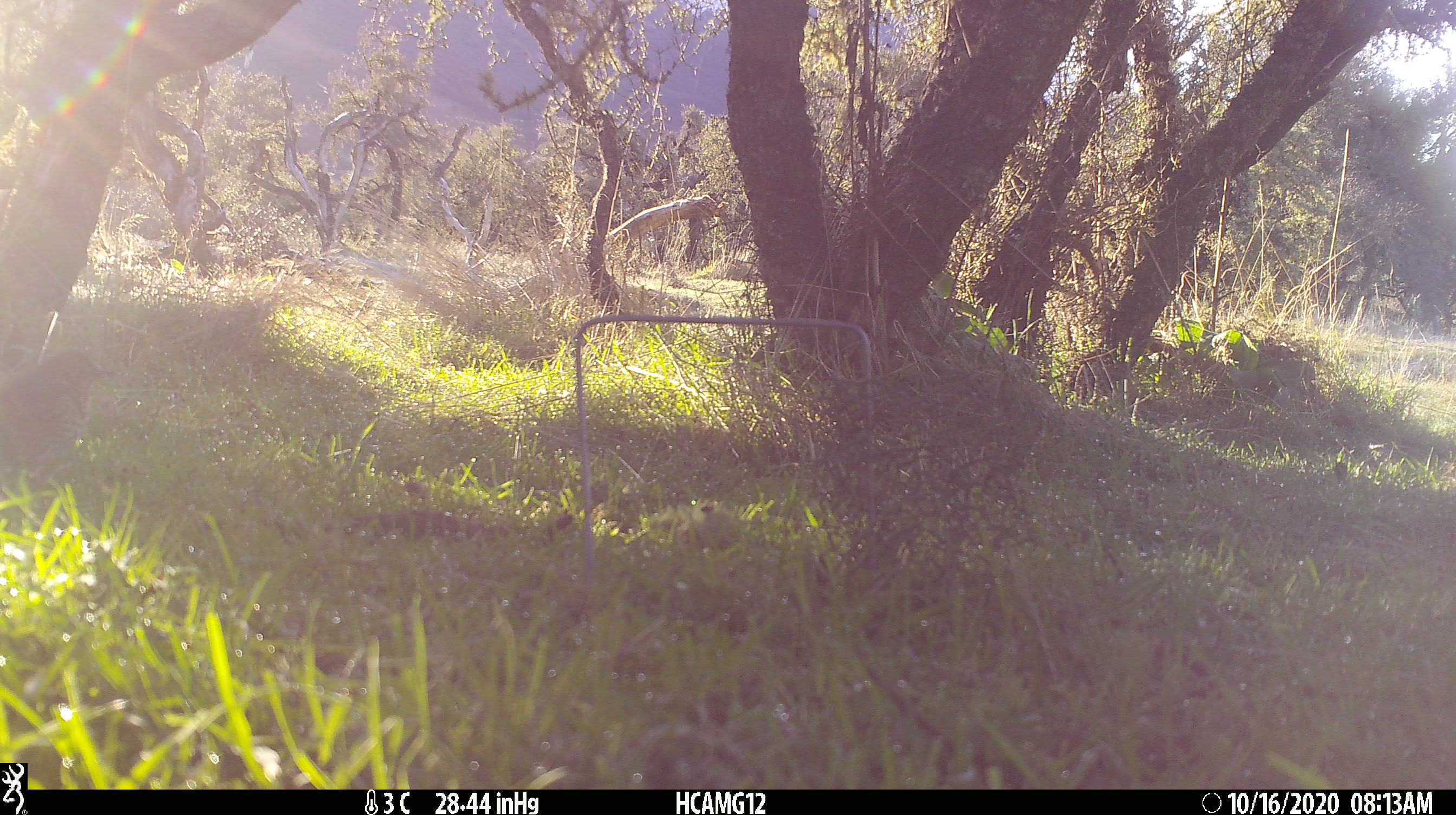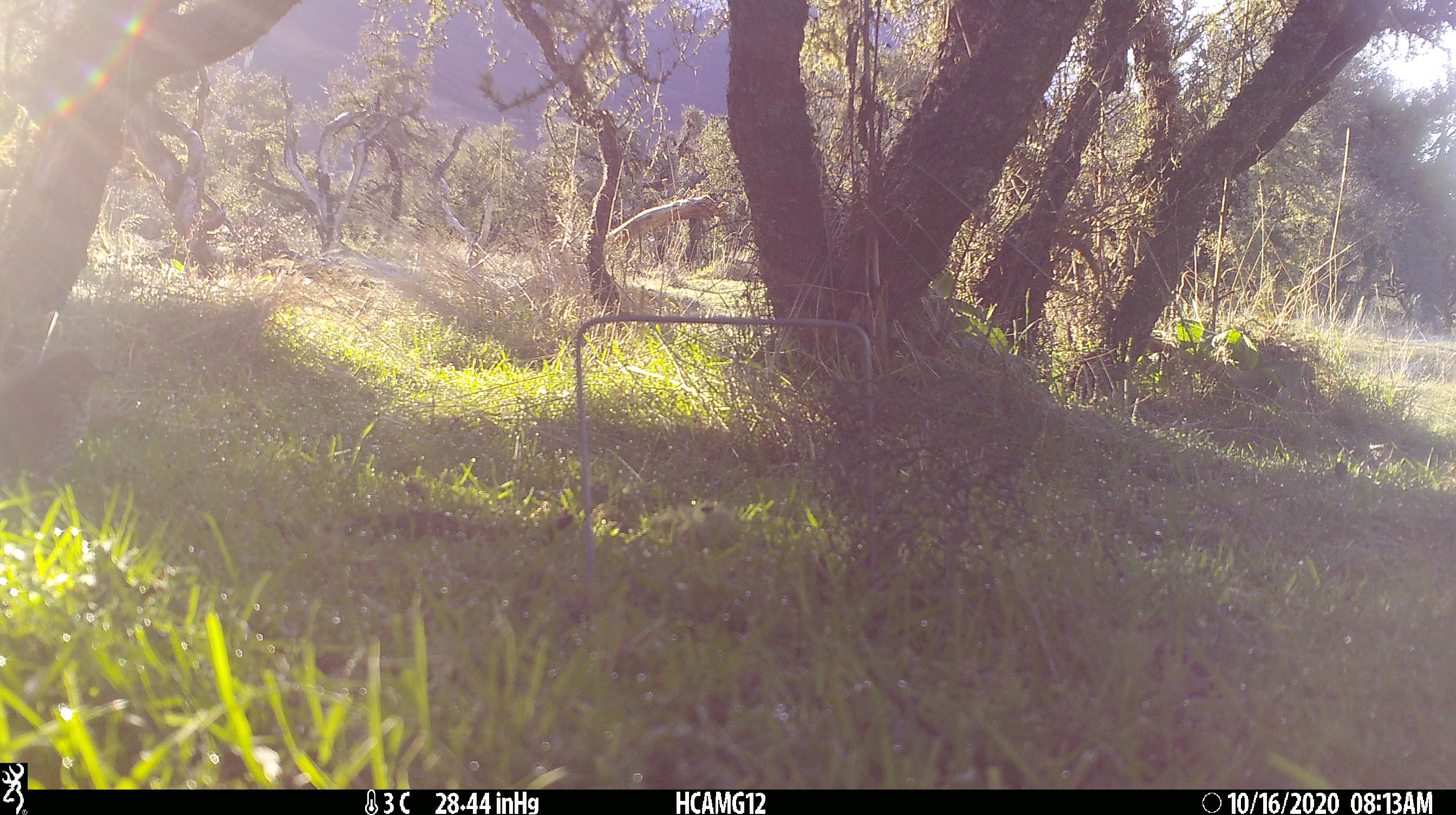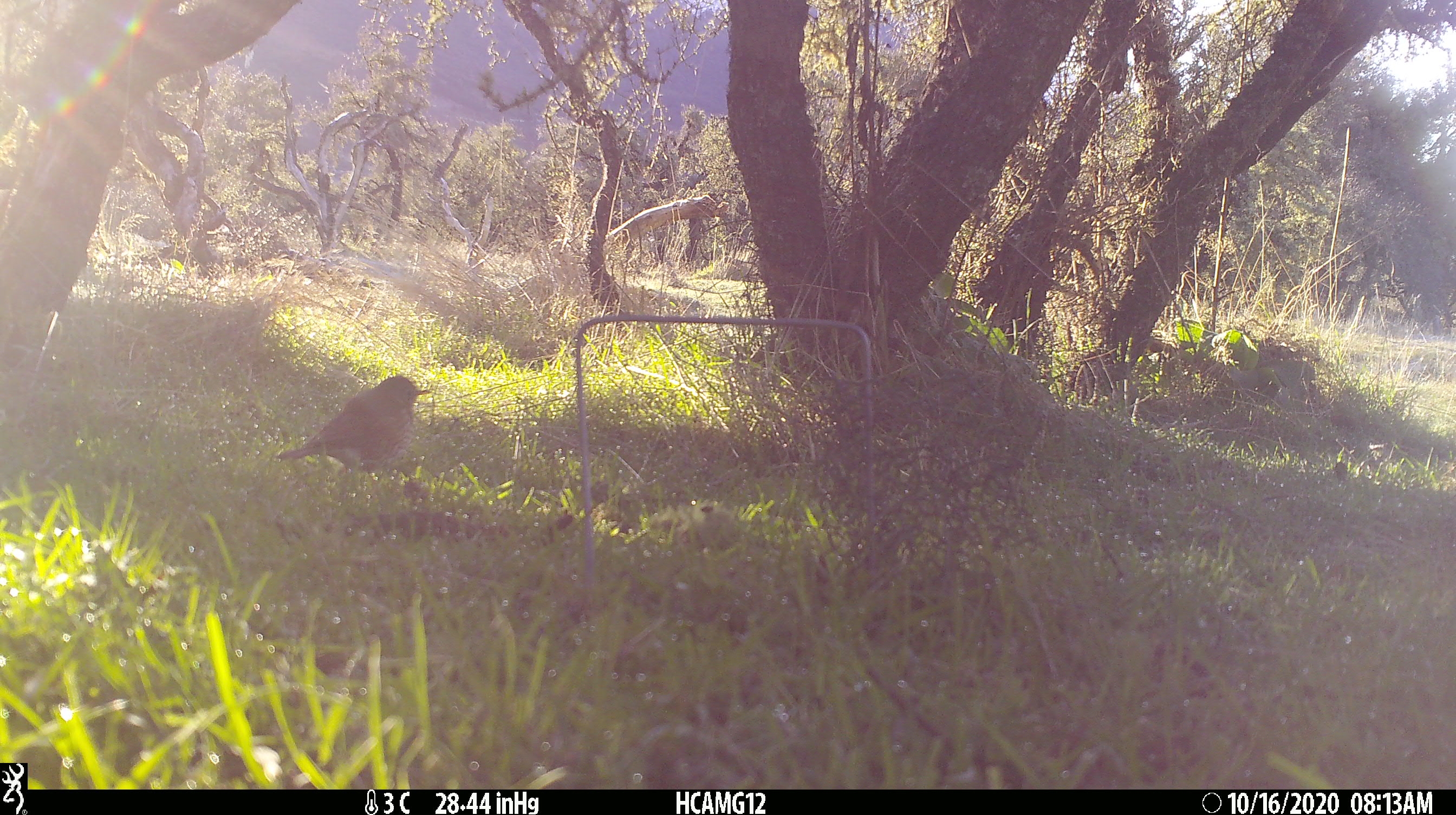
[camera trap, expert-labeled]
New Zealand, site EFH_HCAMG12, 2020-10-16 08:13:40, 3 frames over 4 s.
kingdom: Animalia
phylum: Chordata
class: Aves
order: Passeriformes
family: Turdidae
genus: Turdus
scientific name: Turdus philomelos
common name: song thrush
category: thrush